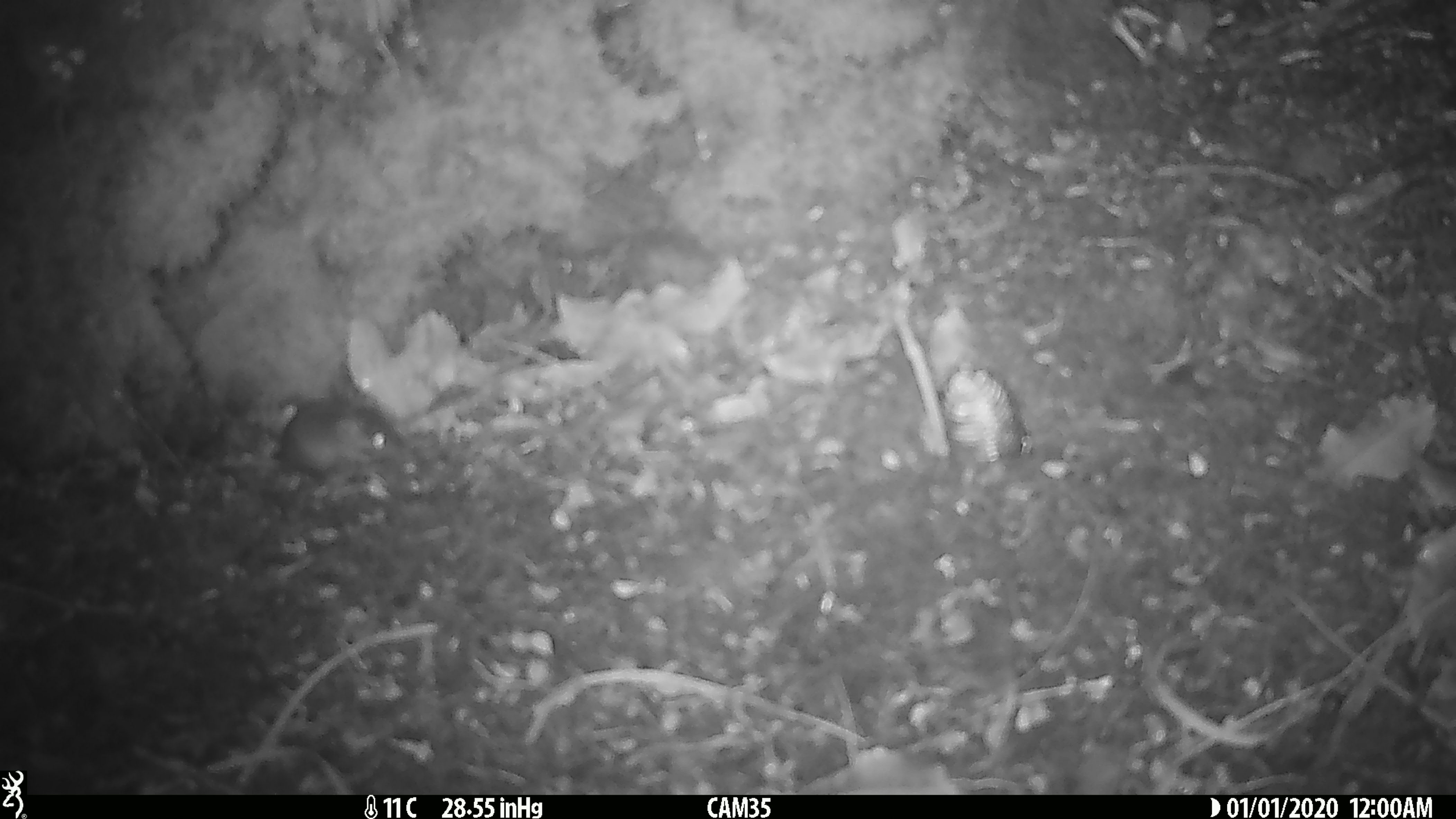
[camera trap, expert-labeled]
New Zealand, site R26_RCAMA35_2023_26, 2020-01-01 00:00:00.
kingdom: Animalia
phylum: Chordata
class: Mammalia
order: Rodentia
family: Muridae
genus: Mus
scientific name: Mus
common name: mouse